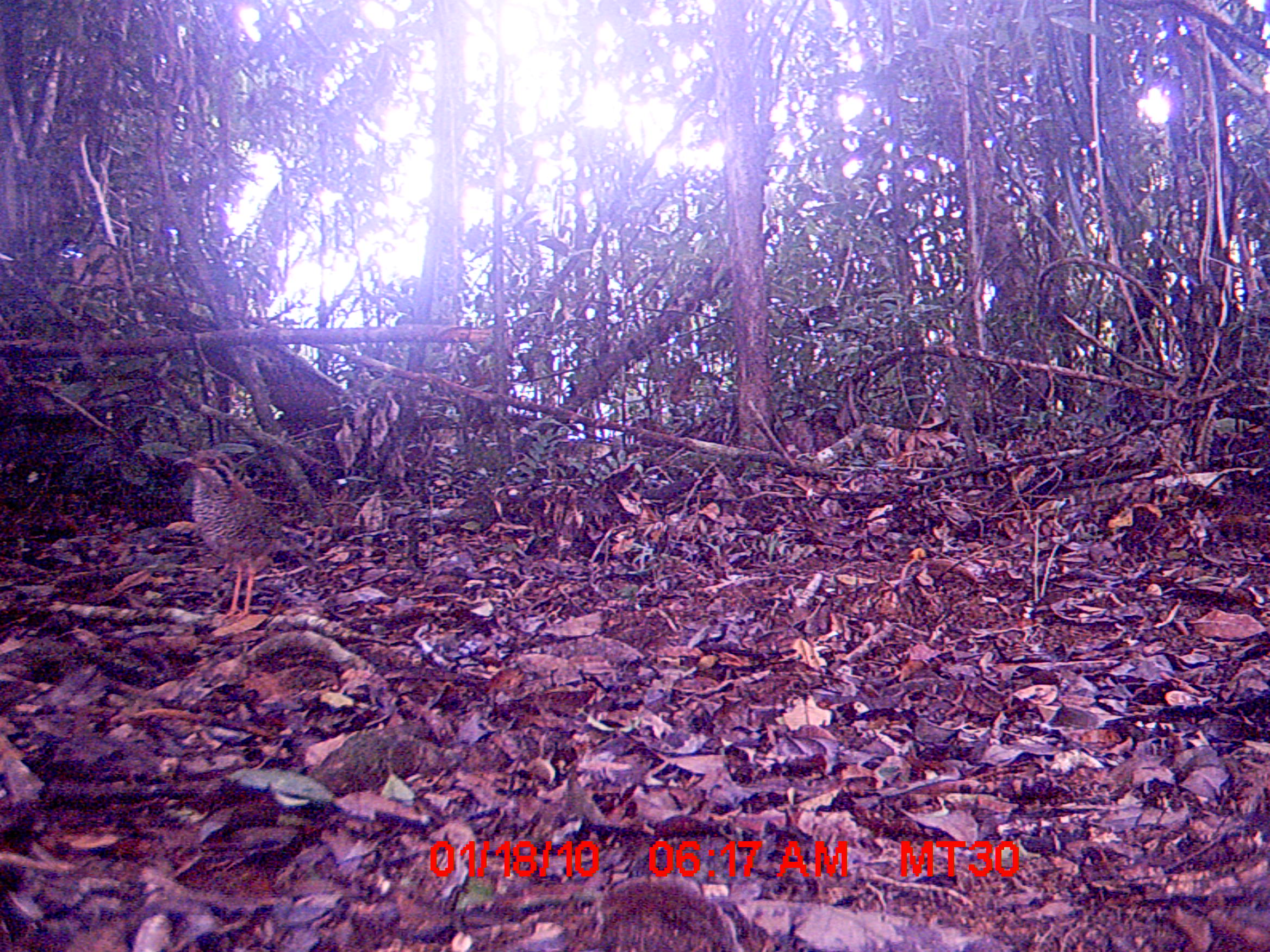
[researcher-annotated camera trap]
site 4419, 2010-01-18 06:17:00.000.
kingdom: Animalia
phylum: Chordata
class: Aves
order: Coraciiformes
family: Brachypteraciidae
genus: Brachypteracias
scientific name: Brachypteracias squamiger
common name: scaly ground roller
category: geobiastes squamiger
Geobiastes squamiger (scaly ground roller) (Brachypteracias squamiger), count 1.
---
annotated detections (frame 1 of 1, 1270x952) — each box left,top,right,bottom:
geobiastes squamiger: 173,448,313,620